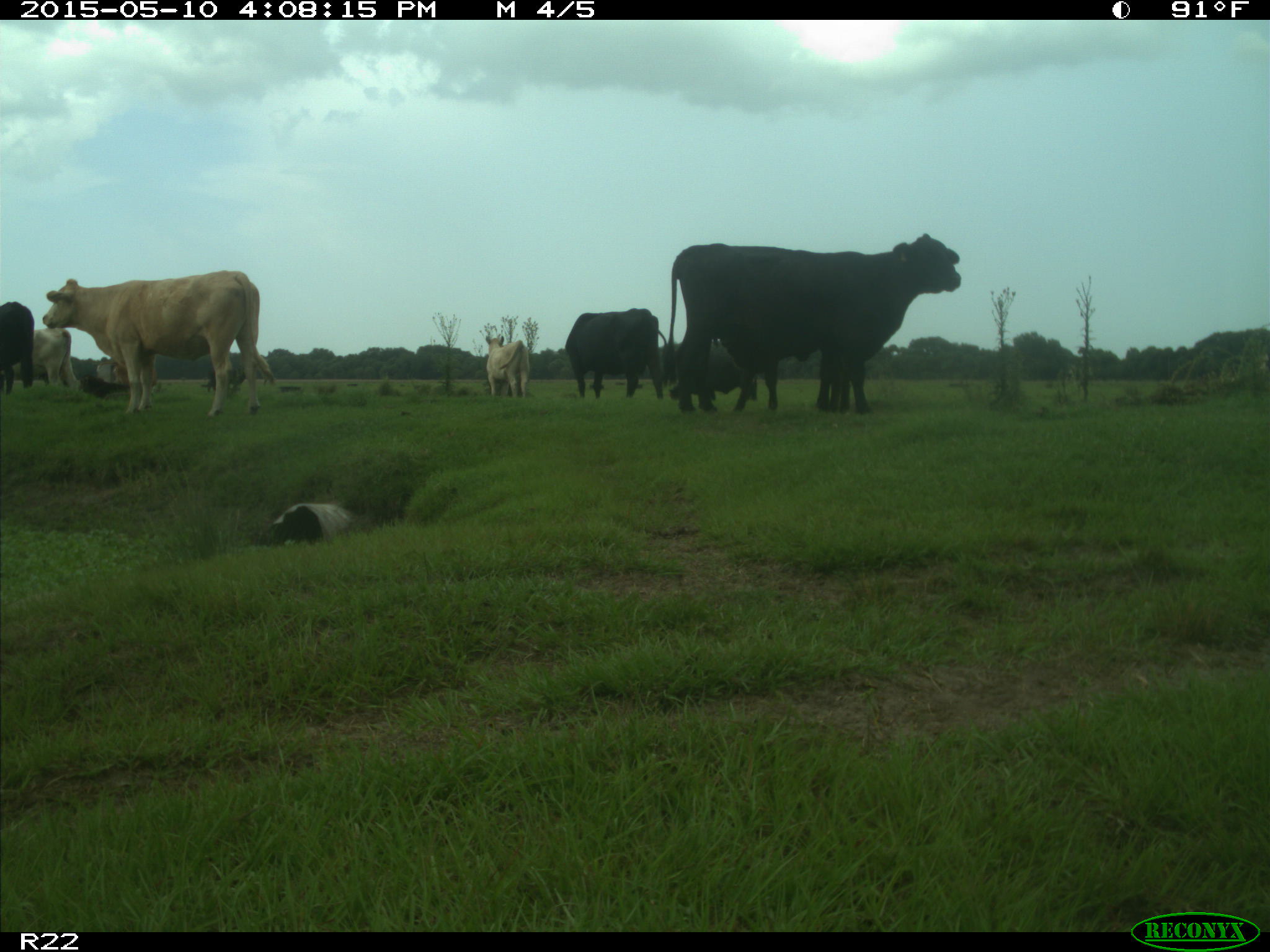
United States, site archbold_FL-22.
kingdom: Animalia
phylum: Chordata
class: Mammalia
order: Artiodactyla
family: Bovidae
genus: Bos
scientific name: Bos taurus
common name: domestic cow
Bos taurus (domestic cow).